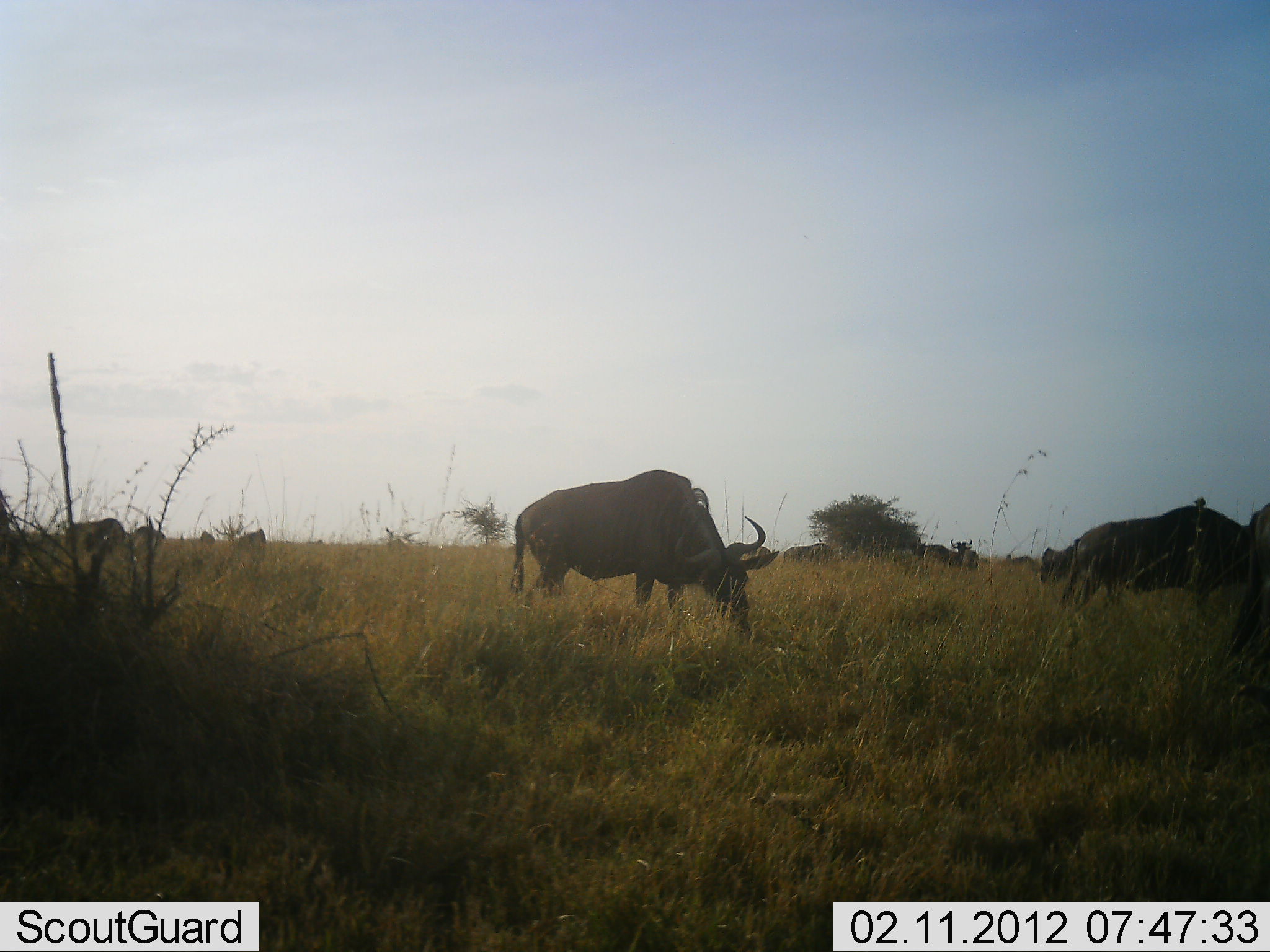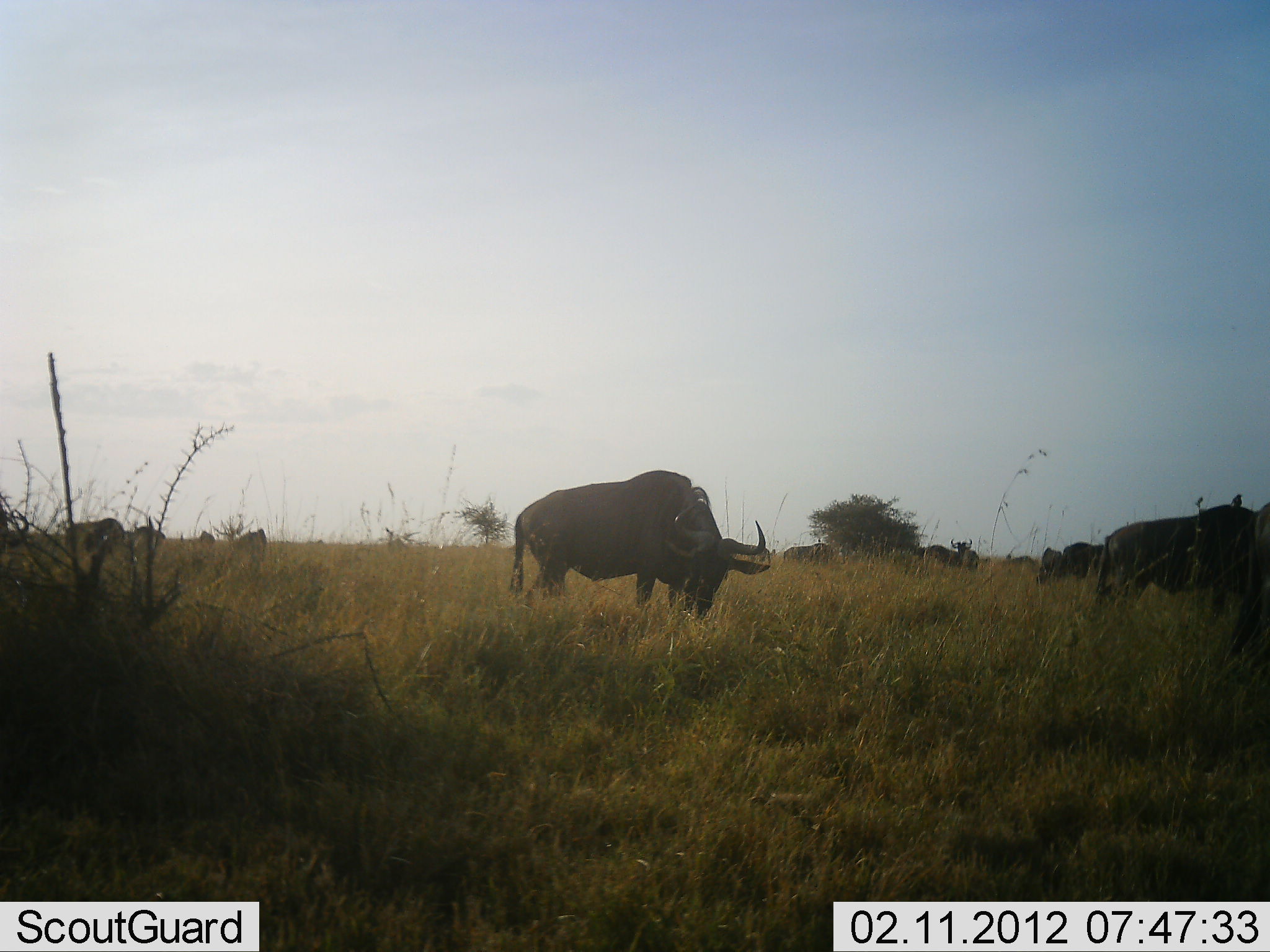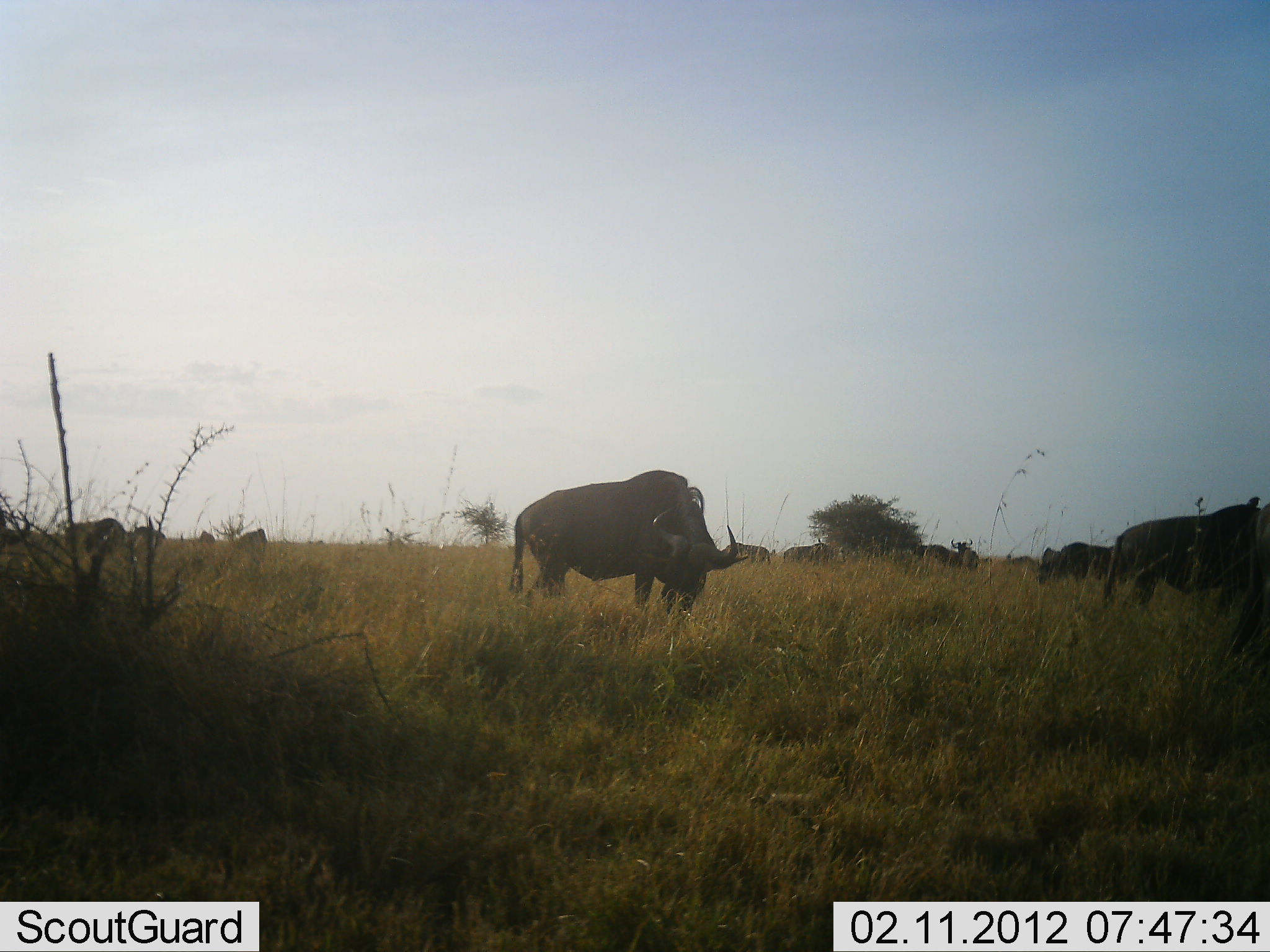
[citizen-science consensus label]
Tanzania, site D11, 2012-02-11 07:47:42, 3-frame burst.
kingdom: Animalia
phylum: Chordata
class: Mammalia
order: Artiodactyla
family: Bovidae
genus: Connochaetes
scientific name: Connochaetes taurinus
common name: blue wildebeest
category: wildebeest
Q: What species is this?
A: Wildebeest (blue wildebeest) (Connochaetes taurinus).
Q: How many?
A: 11-50.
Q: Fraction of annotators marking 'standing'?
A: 56%.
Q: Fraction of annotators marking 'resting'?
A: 0%.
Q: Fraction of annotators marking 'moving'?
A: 33%.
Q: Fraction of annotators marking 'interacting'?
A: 0%.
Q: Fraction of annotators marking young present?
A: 0%.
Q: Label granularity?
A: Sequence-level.